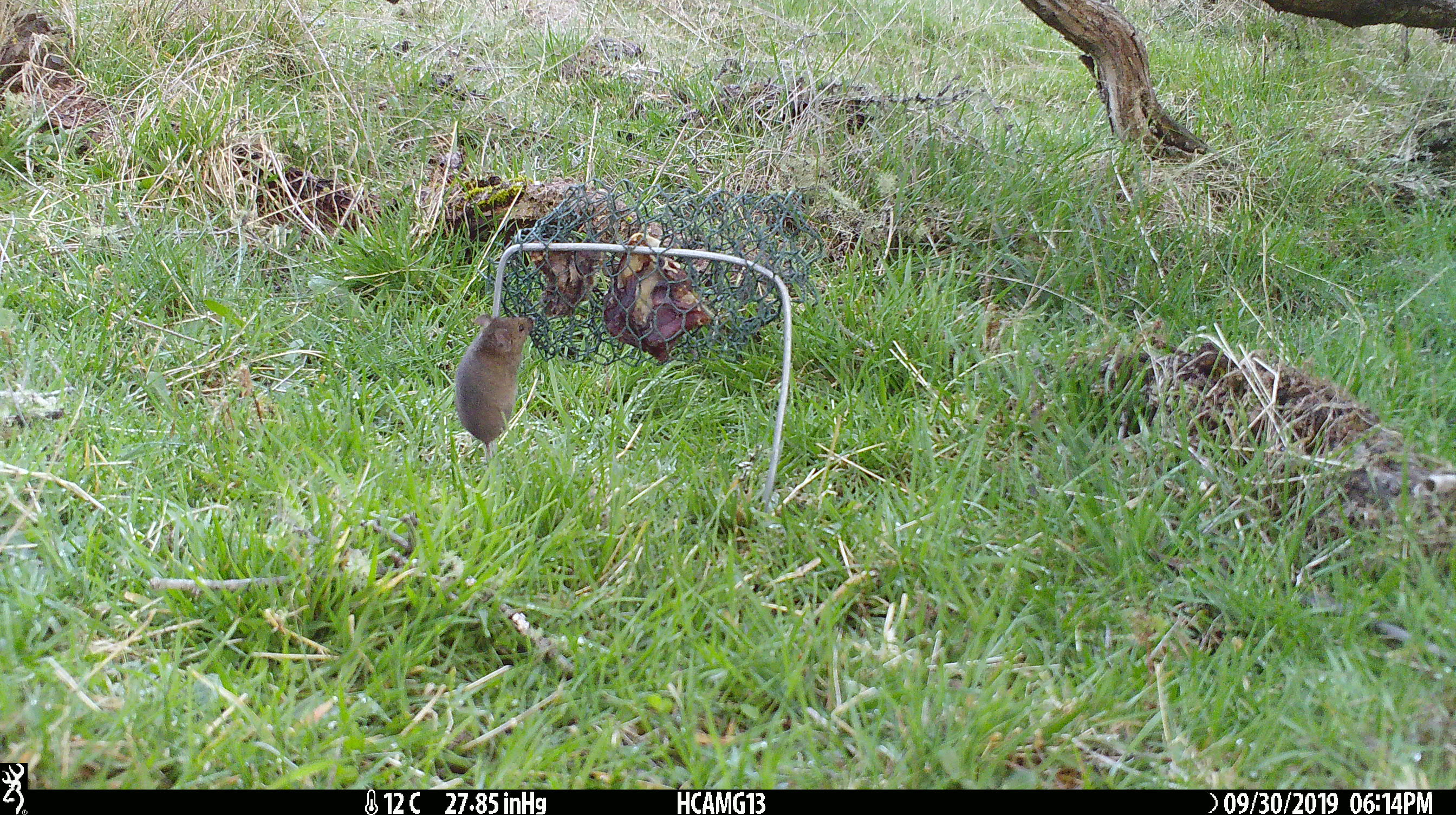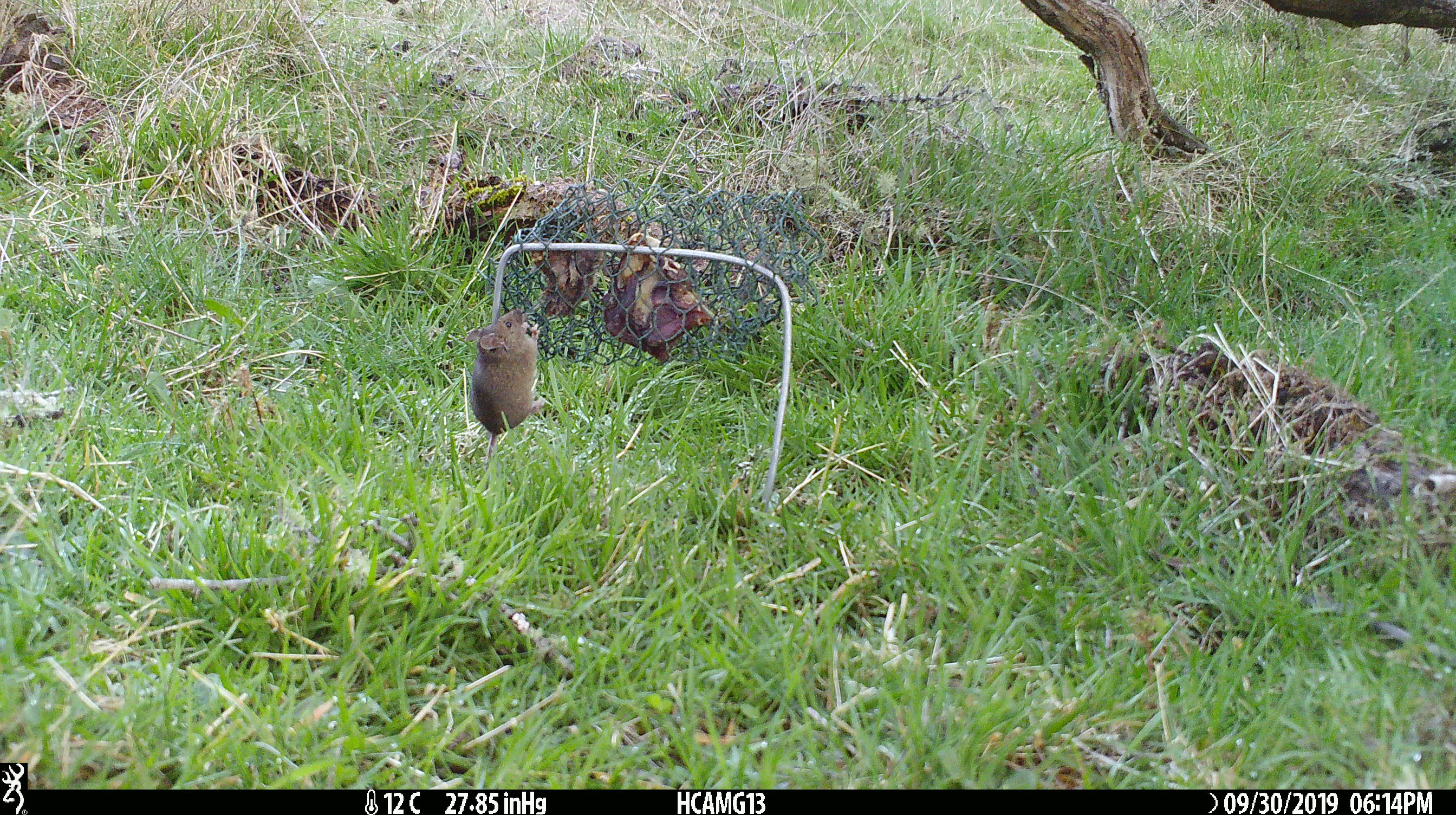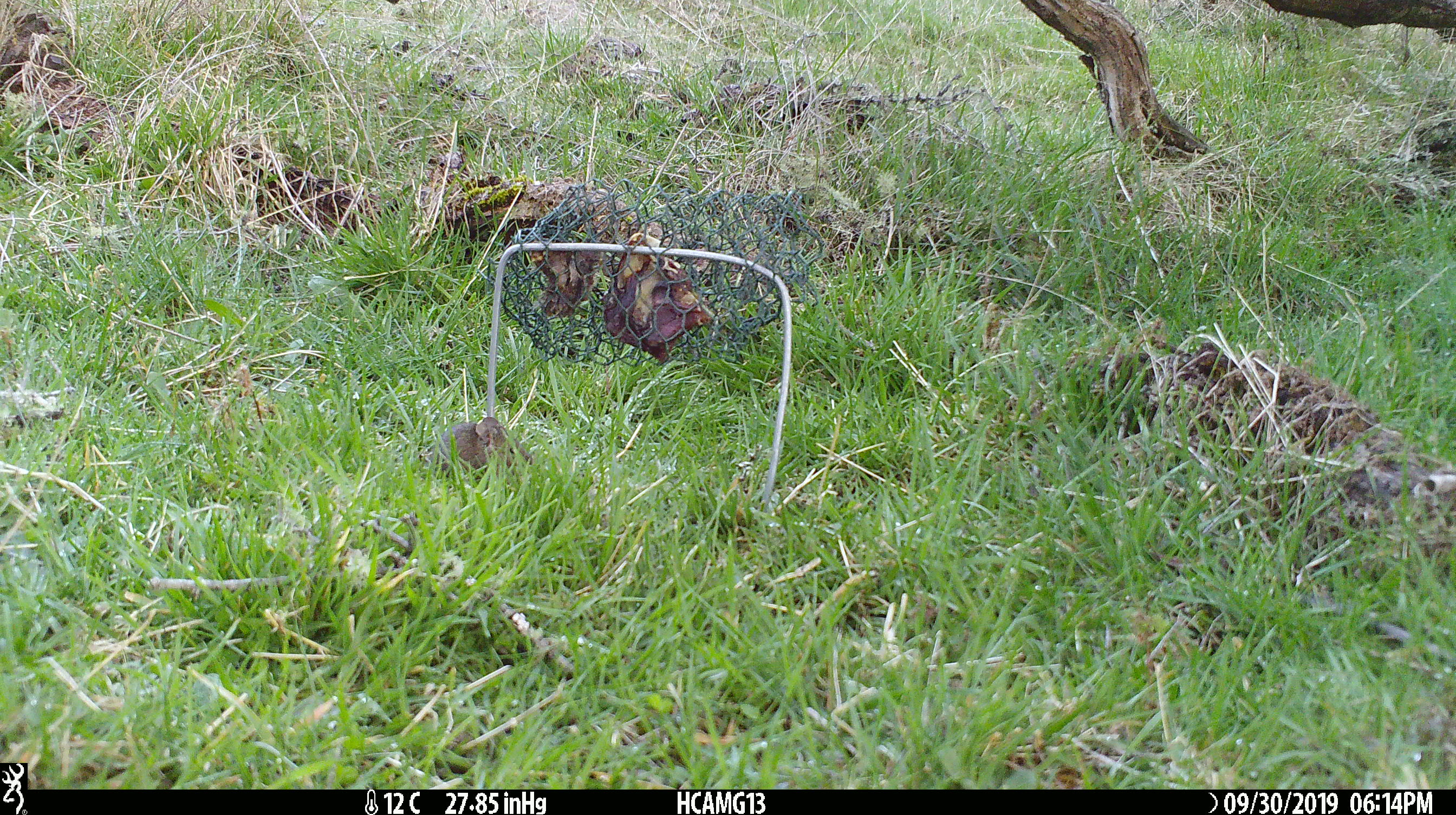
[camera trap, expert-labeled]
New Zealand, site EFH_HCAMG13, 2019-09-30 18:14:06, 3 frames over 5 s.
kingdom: Animalia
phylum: Chordata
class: Mammalia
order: Rodentia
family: Muridae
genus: Mus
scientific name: Mus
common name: mouse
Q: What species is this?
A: Mouse (Mus).